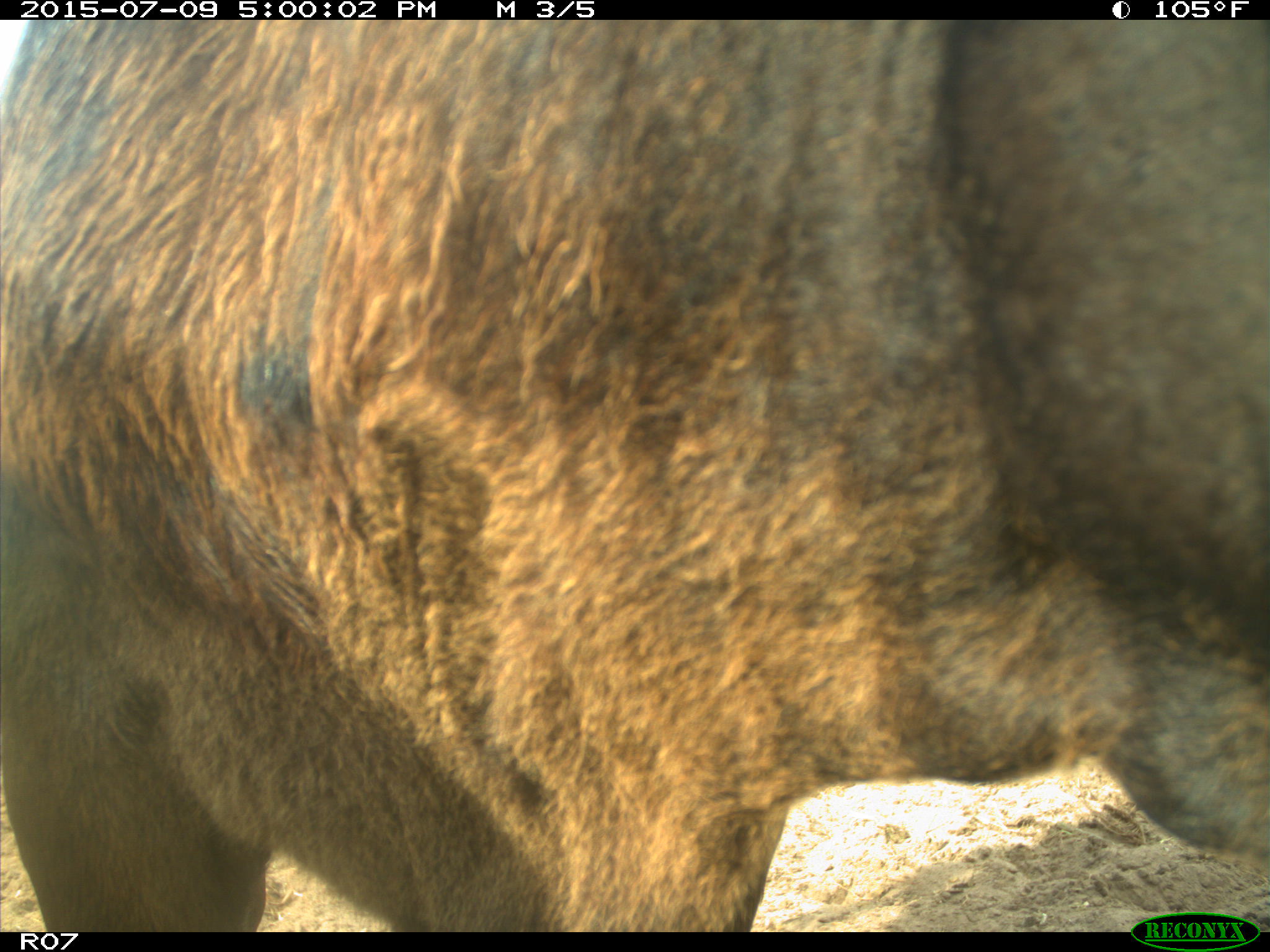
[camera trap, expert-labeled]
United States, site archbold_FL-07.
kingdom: Animalia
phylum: Chordata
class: Mammalia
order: Artiodactyla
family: Bovidae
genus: Bos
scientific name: Bos taurus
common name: domestic cow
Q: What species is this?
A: Bos taurus (domestic cow).